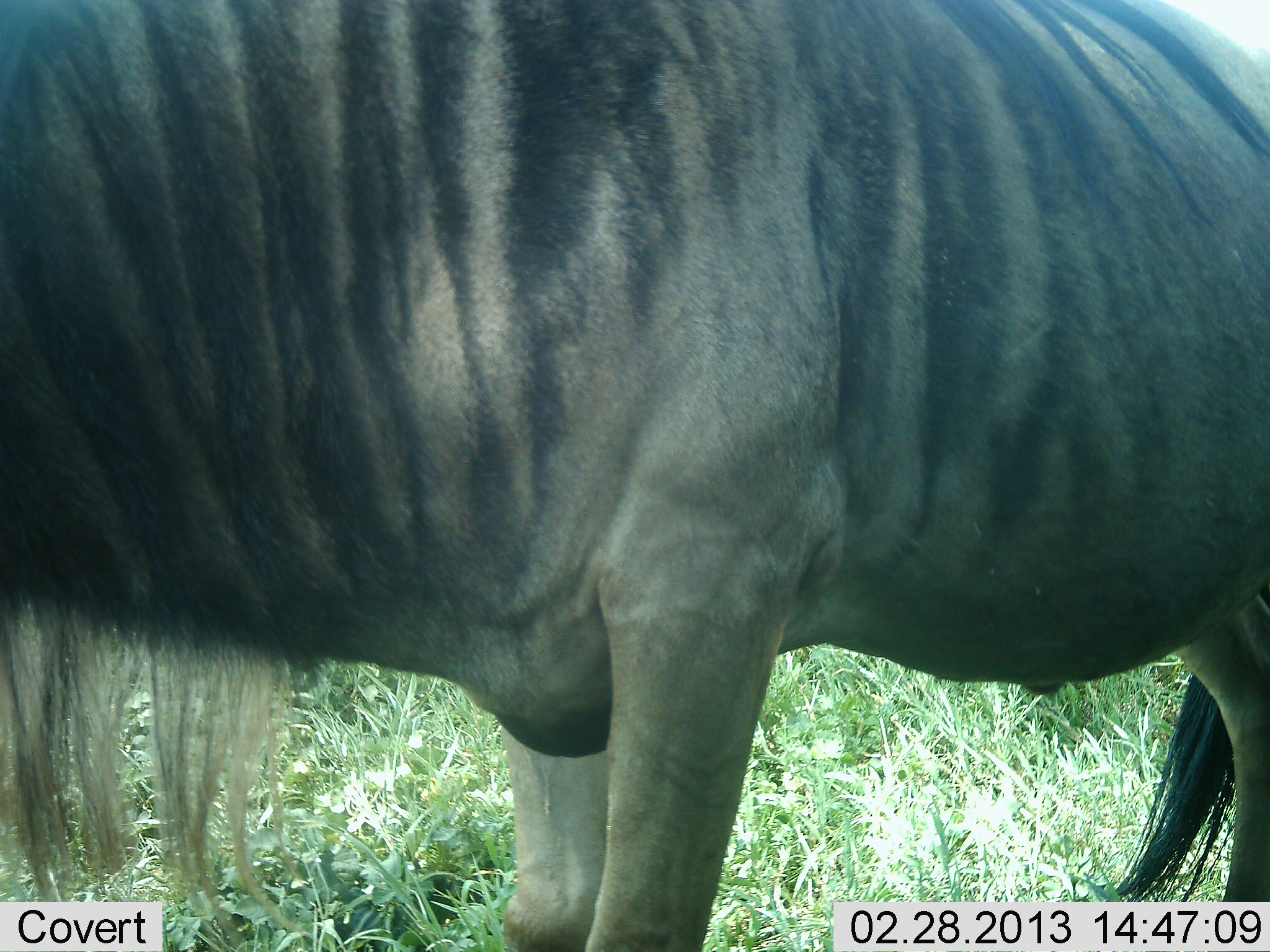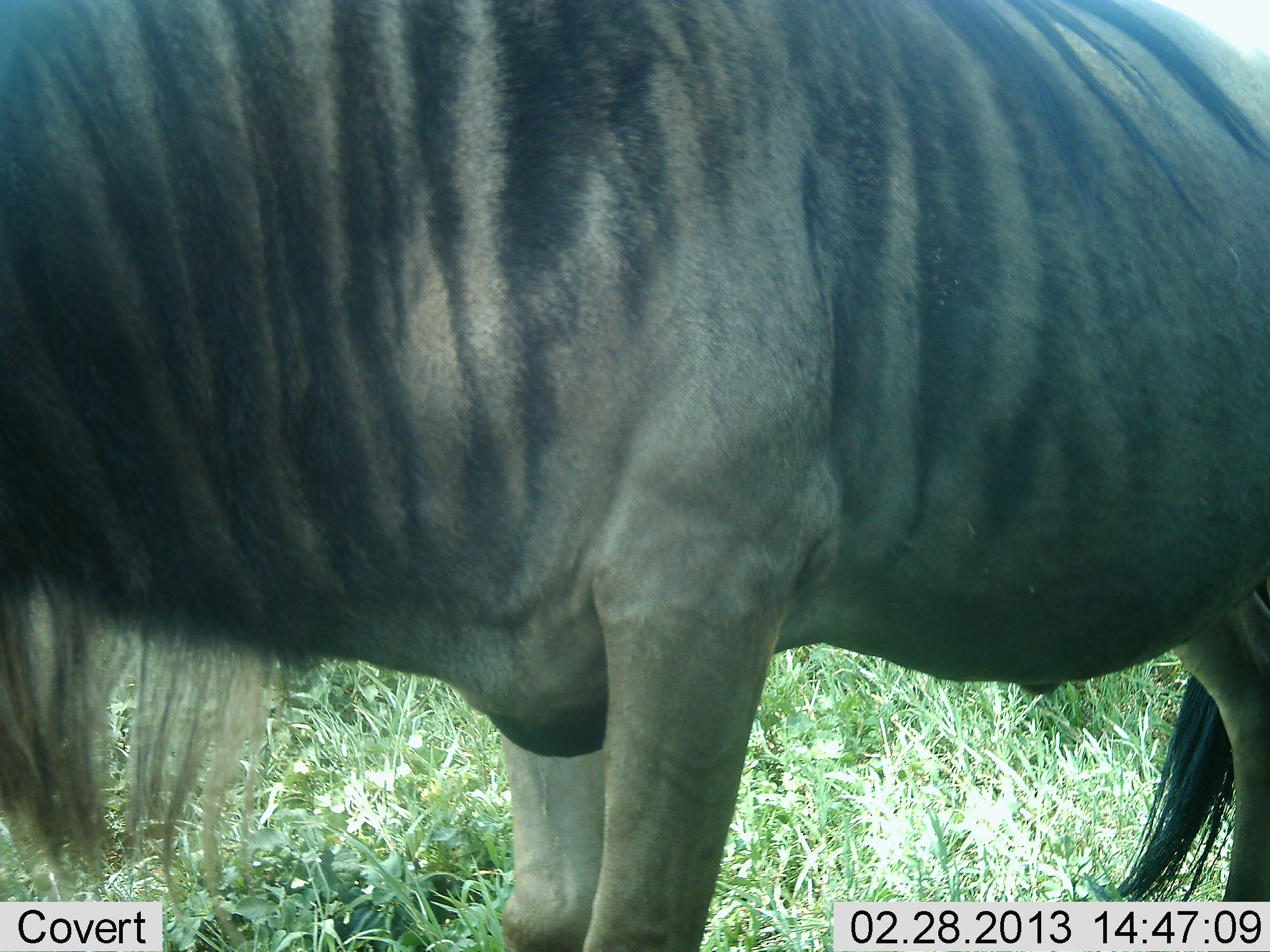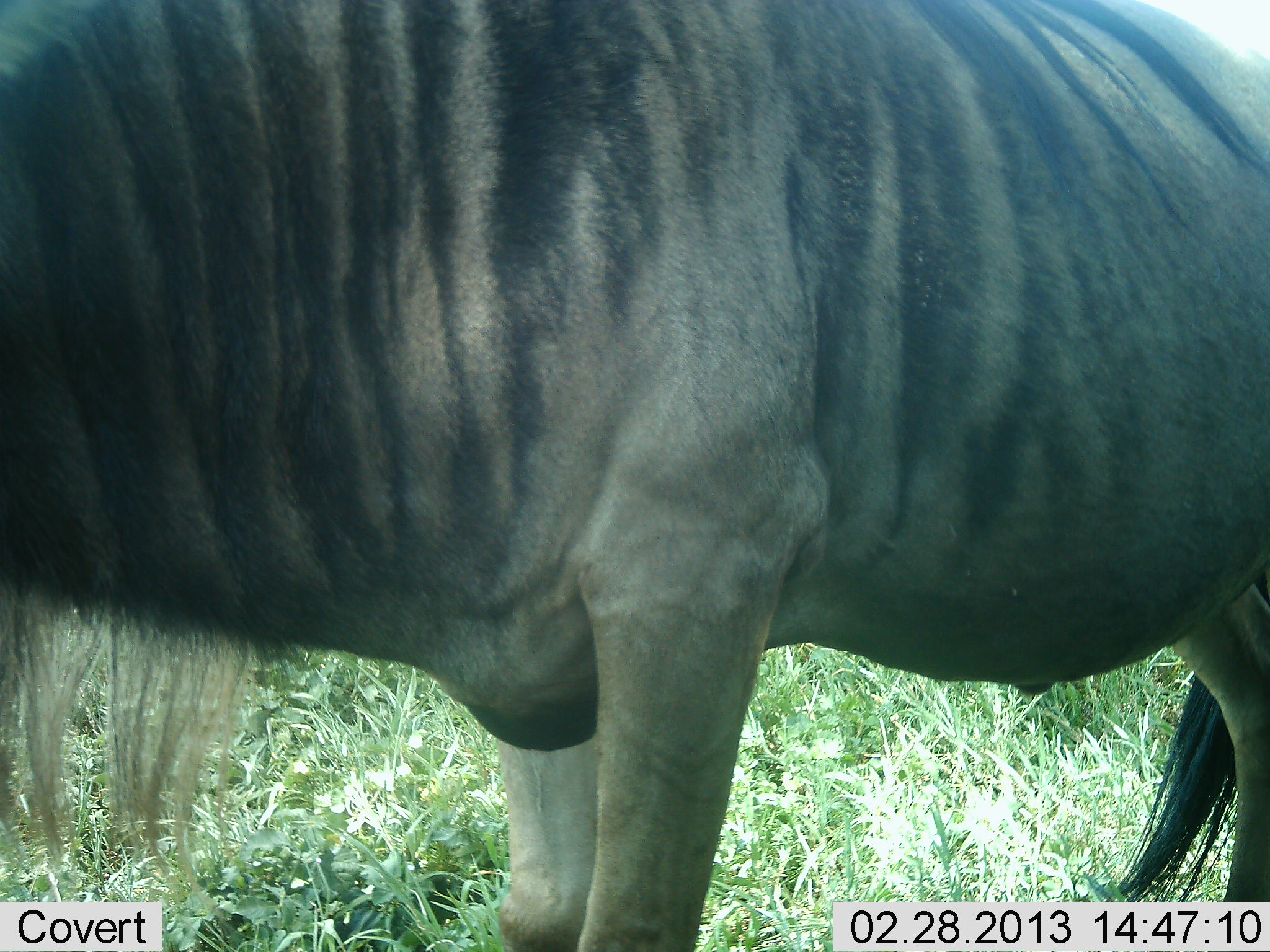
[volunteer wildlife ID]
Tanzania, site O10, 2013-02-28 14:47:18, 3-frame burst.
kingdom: Animalia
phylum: Chordata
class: Mammalia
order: Artiodactyla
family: Bovidae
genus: Connochaetes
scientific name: Connochaetes taurinus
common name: blue wildebeest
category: wildebeest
Wildebeest (blue wildebeest) (Connochaetes taurinus), count 1. Behavior (volunteer vote fractions): standing 89%, resting 0%, moving 0%, interacting 0%. Young present (vote fraction): 0%. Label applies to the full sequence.